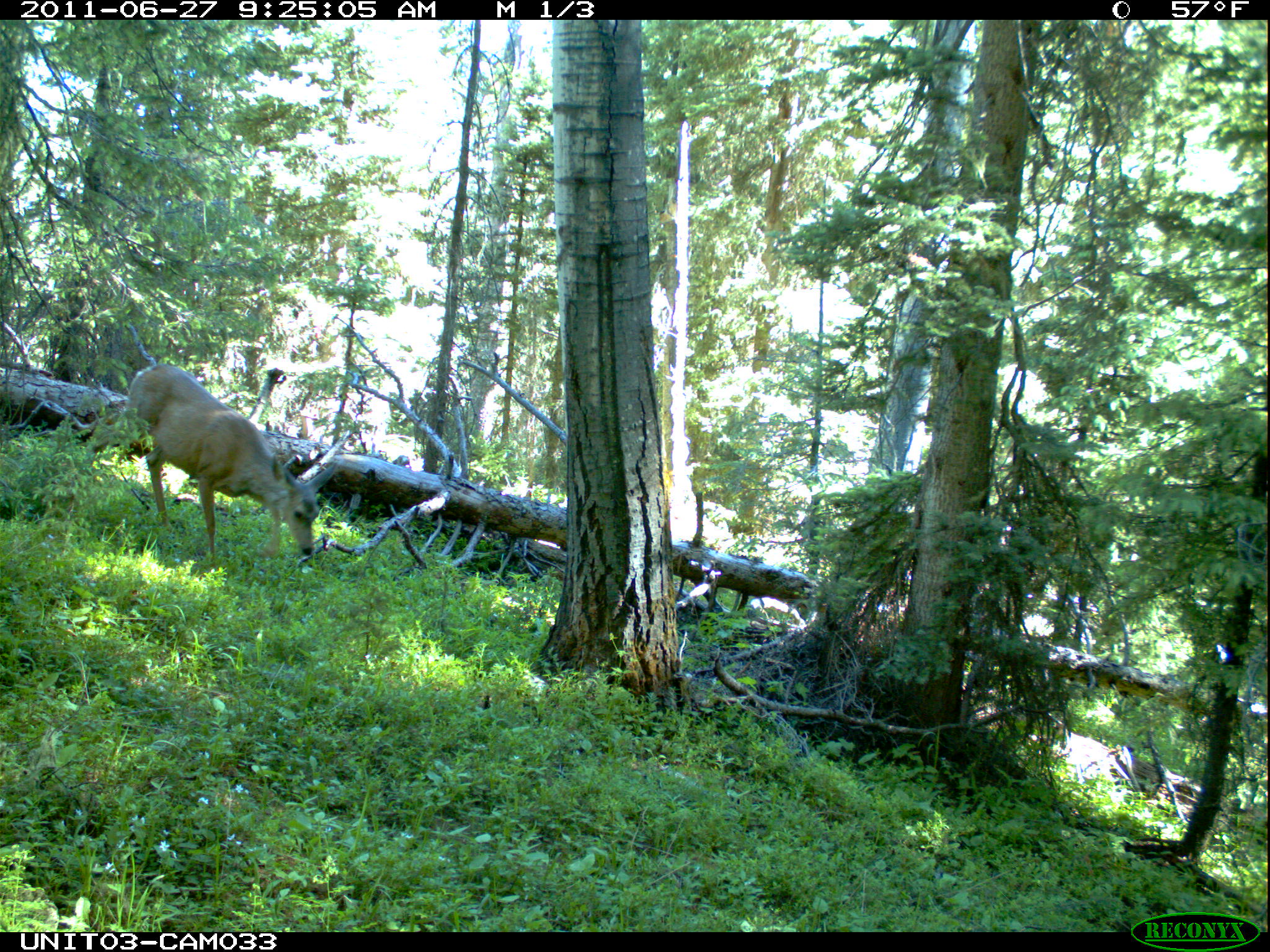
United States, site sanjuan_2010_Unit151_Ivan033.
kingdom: Animalia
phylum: Chordata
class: Mammalia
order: Artiodactyla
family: Cervidae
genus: Odocoileus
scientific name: Odocoileus hemionus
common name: mule deer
Odocoileus hemionus (mule deer).